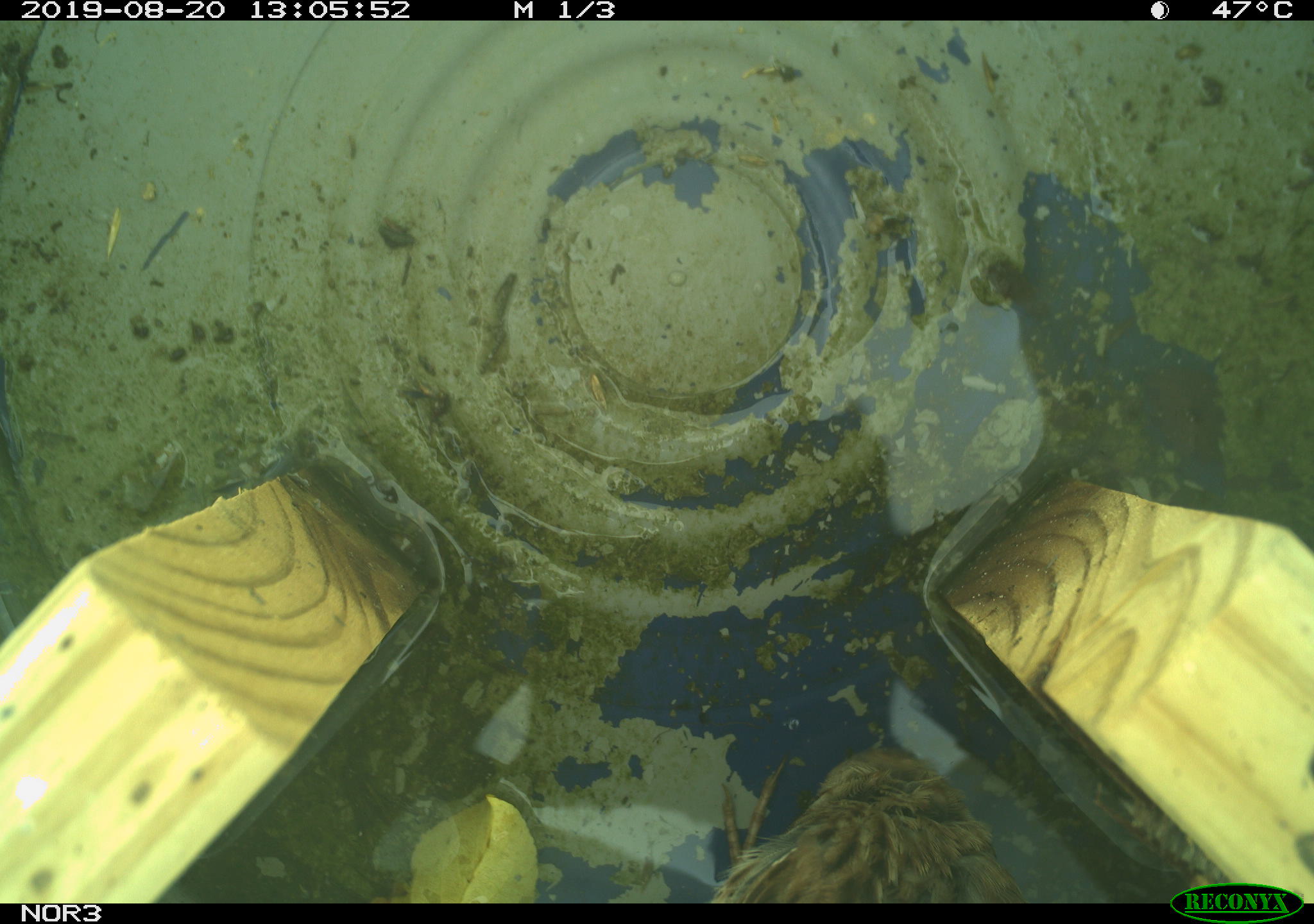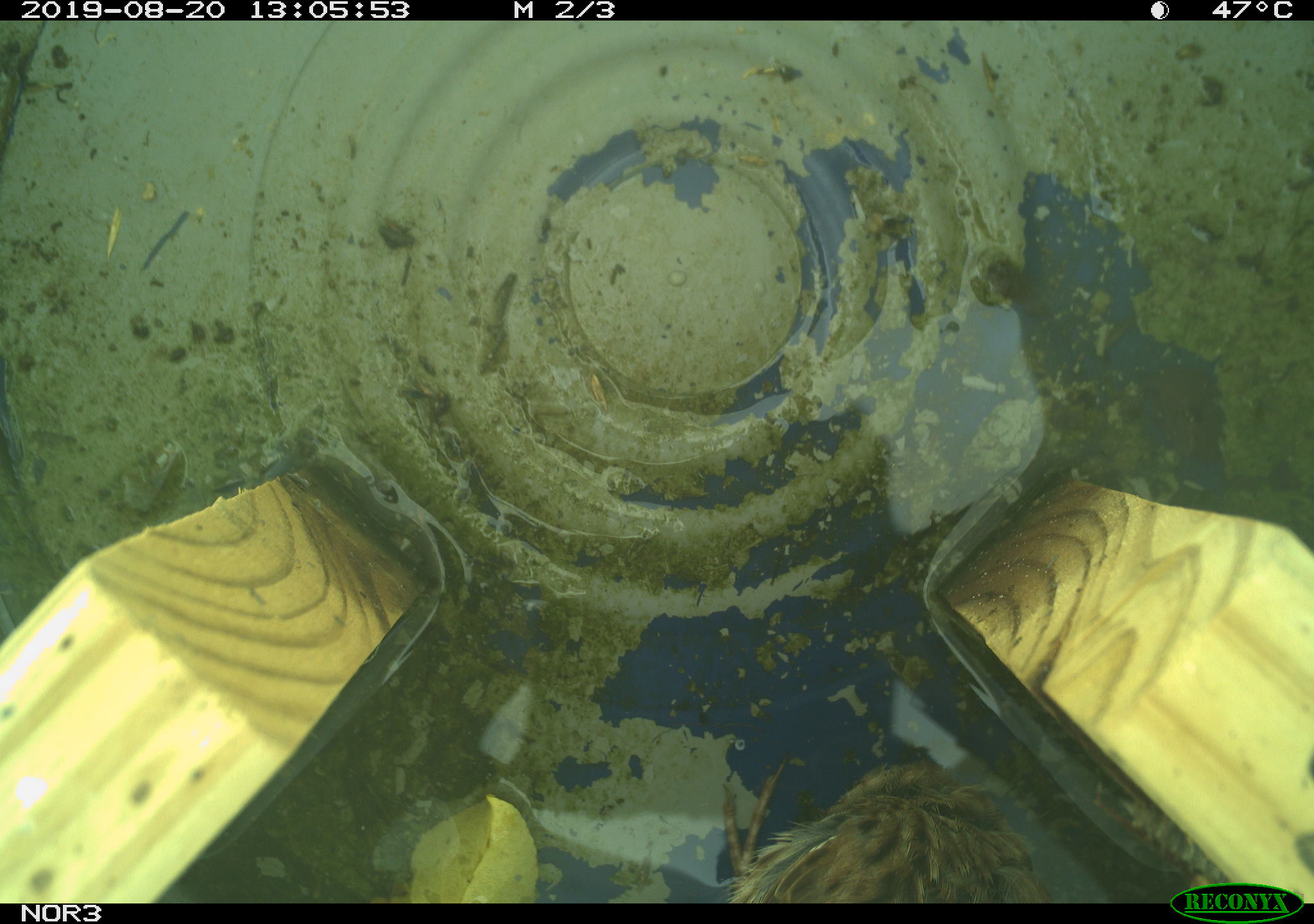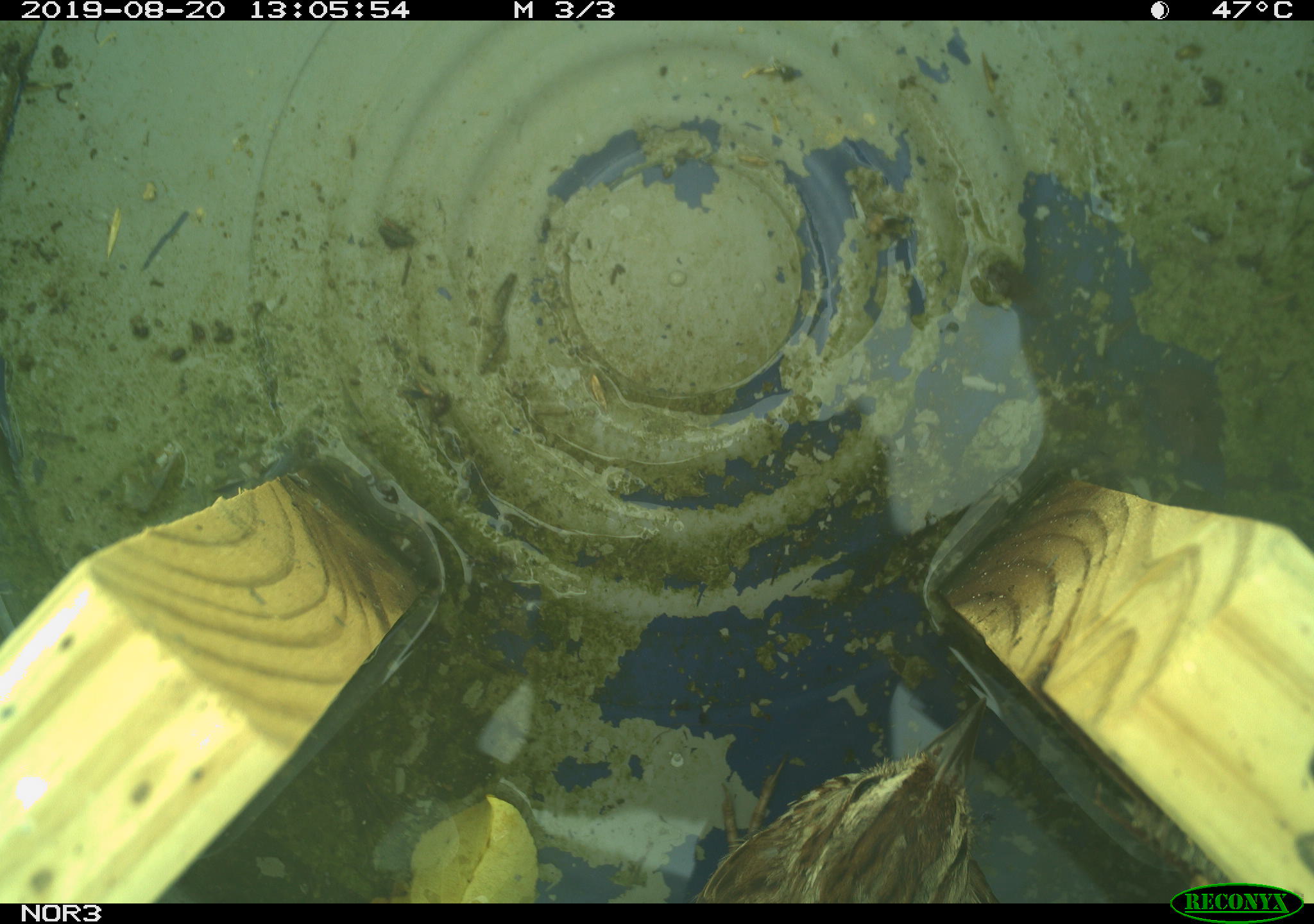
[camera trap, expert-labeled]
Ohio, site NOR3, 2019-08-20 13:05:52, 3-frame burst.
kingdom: Animalia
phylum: Chordata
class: Aves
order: Passeriformes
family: Passerellidae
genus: Melospiza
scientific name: Melospiza melodia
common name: song sparrow